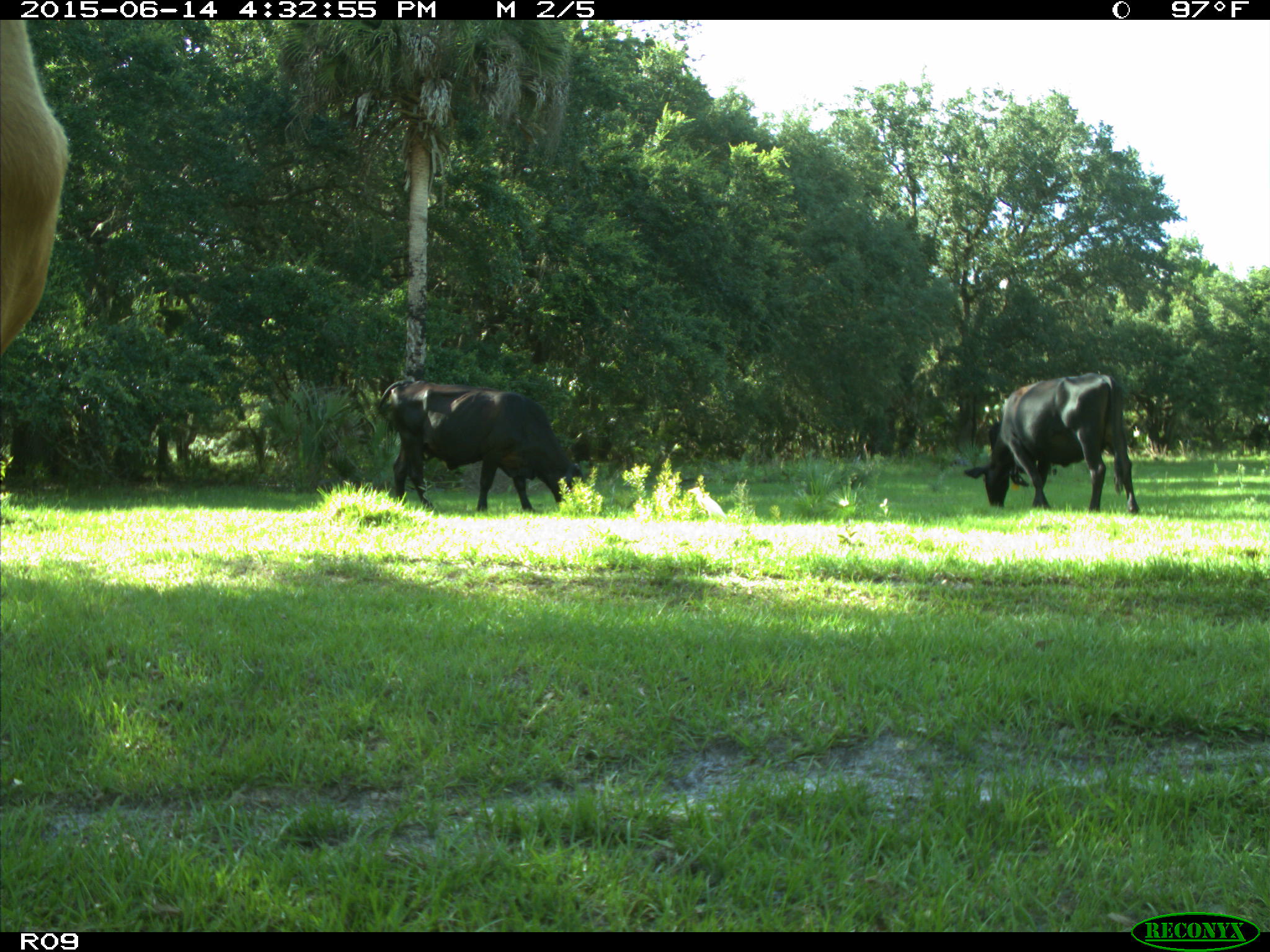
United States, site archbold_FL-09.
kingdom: Animalia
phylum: Chordata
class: Mammalia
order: Artiodactyla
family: Bovidae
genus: Bos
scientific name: Bos taurus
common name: domestic cow